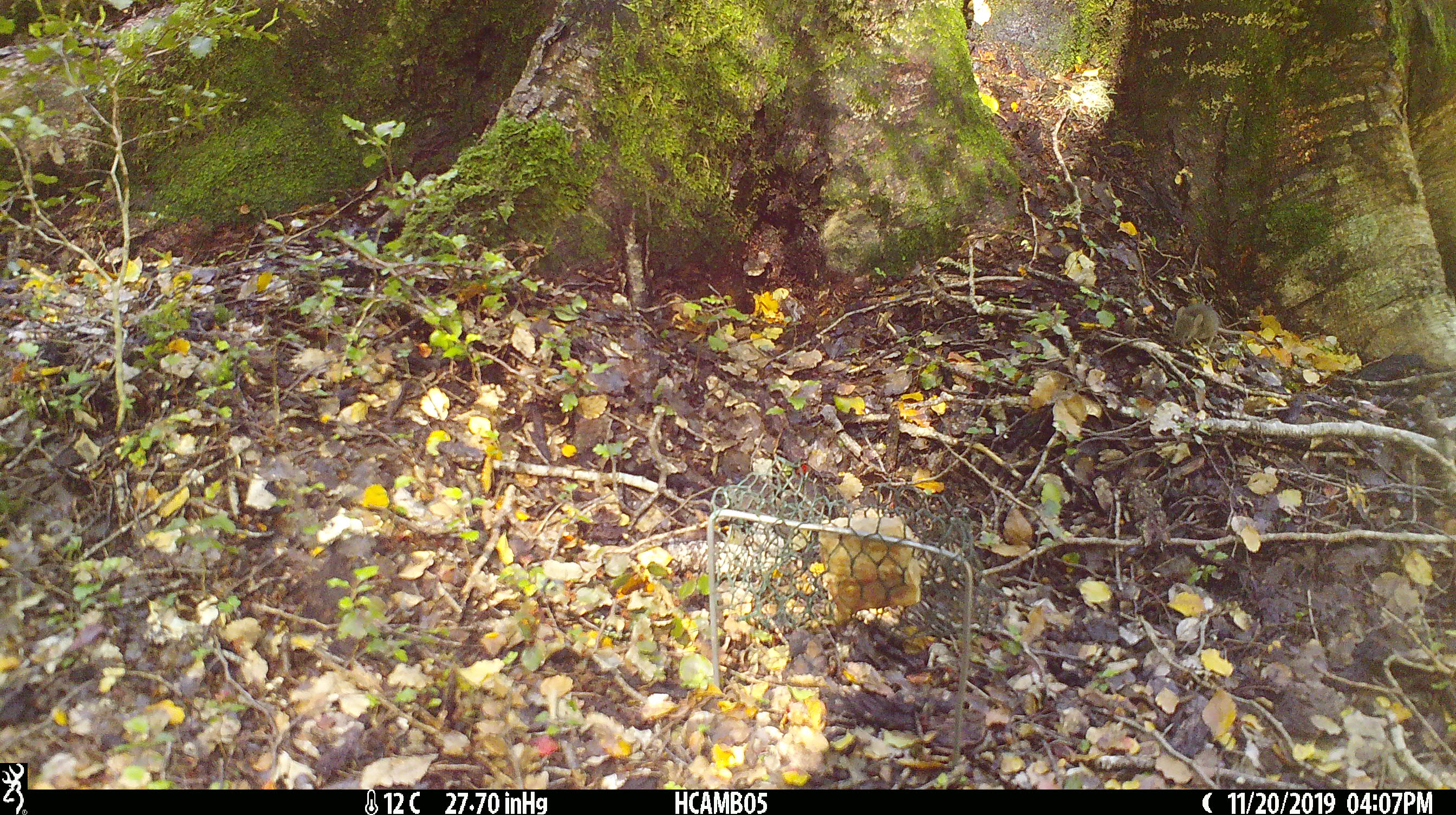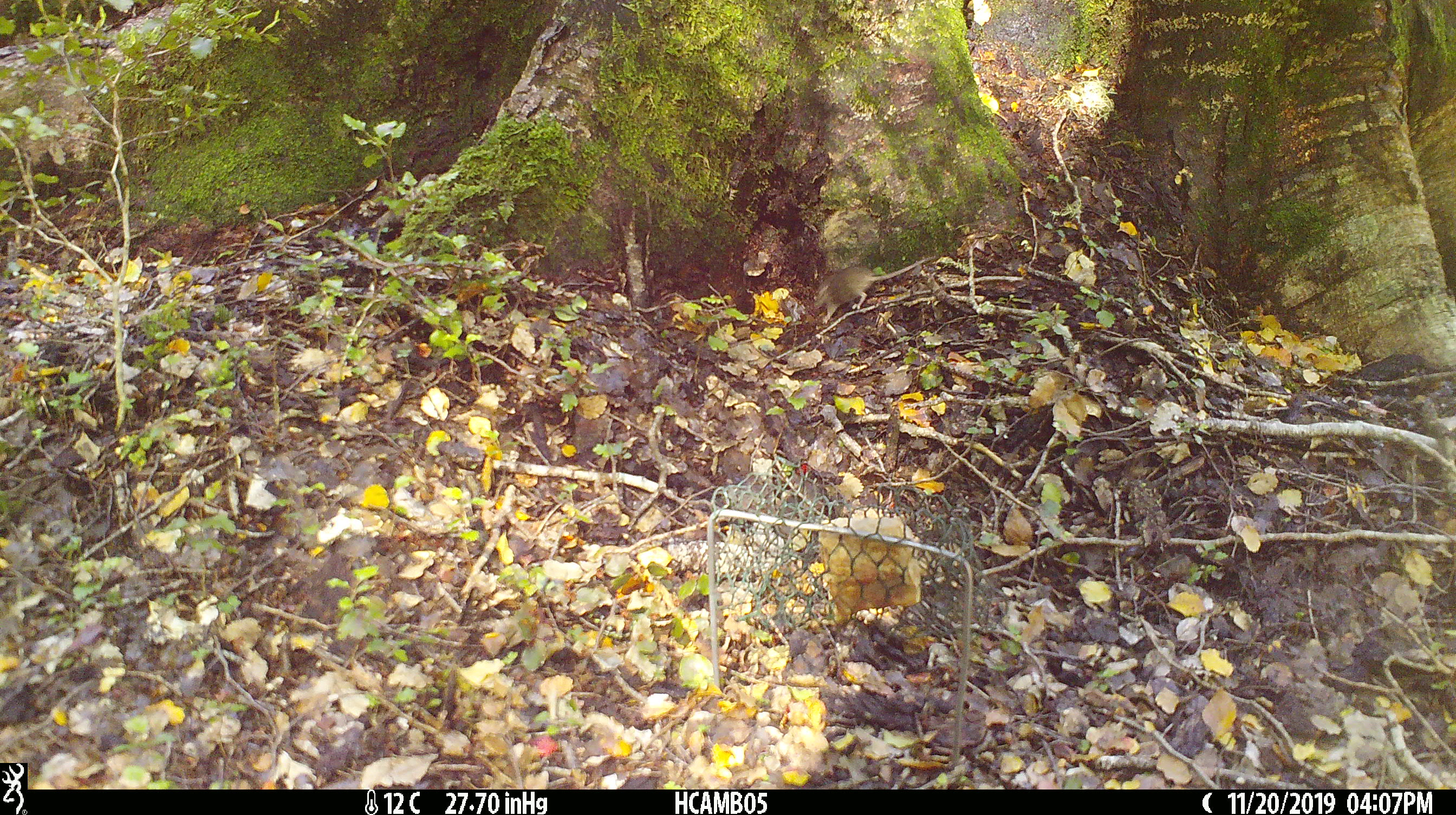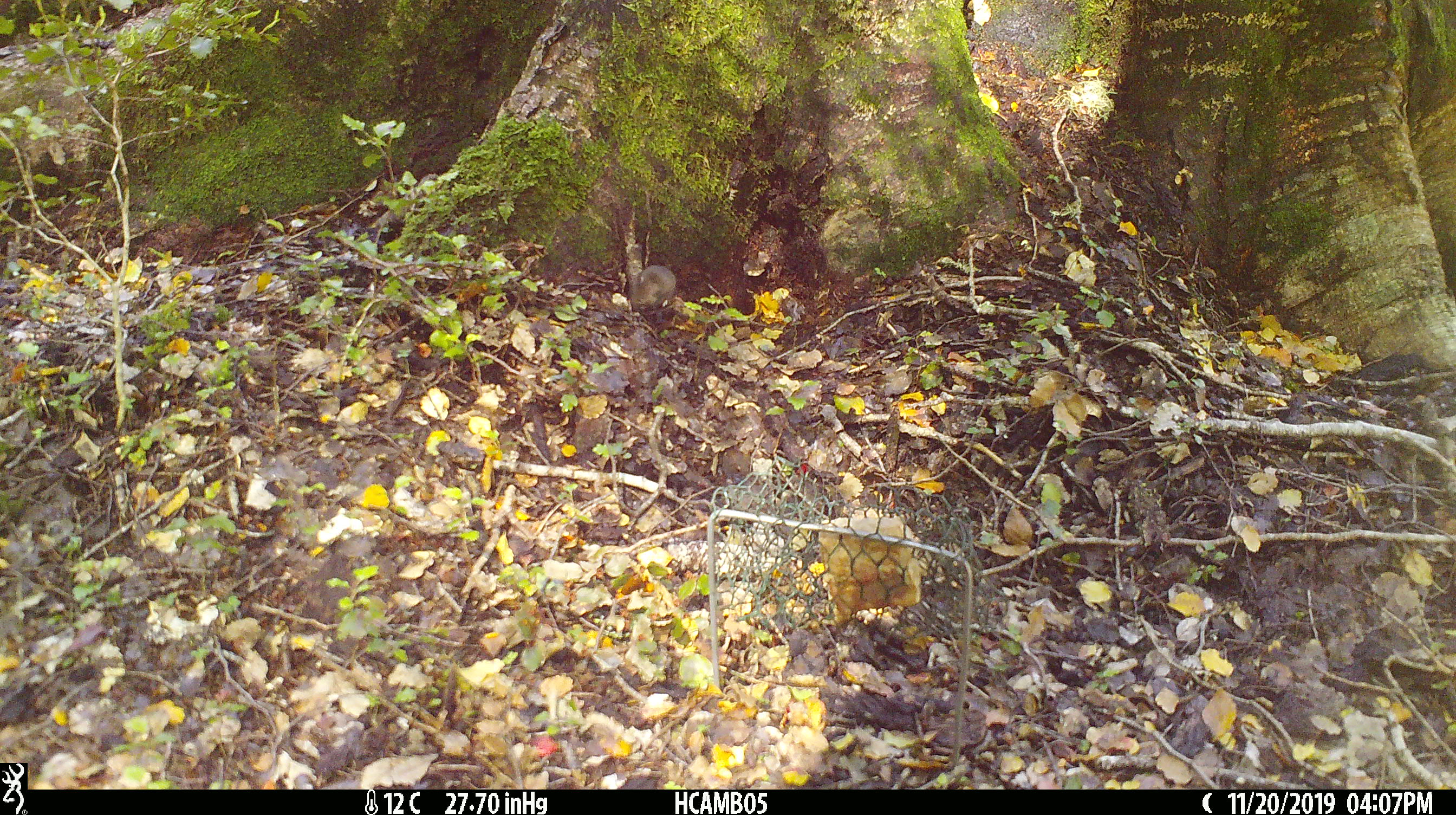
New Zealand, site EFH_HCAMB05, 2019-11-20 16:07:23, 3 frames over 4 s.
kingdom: Animalia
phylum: Chordata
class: Mammalia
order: Rodentia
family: Muridae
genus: Mus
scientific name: Mus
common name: mouse